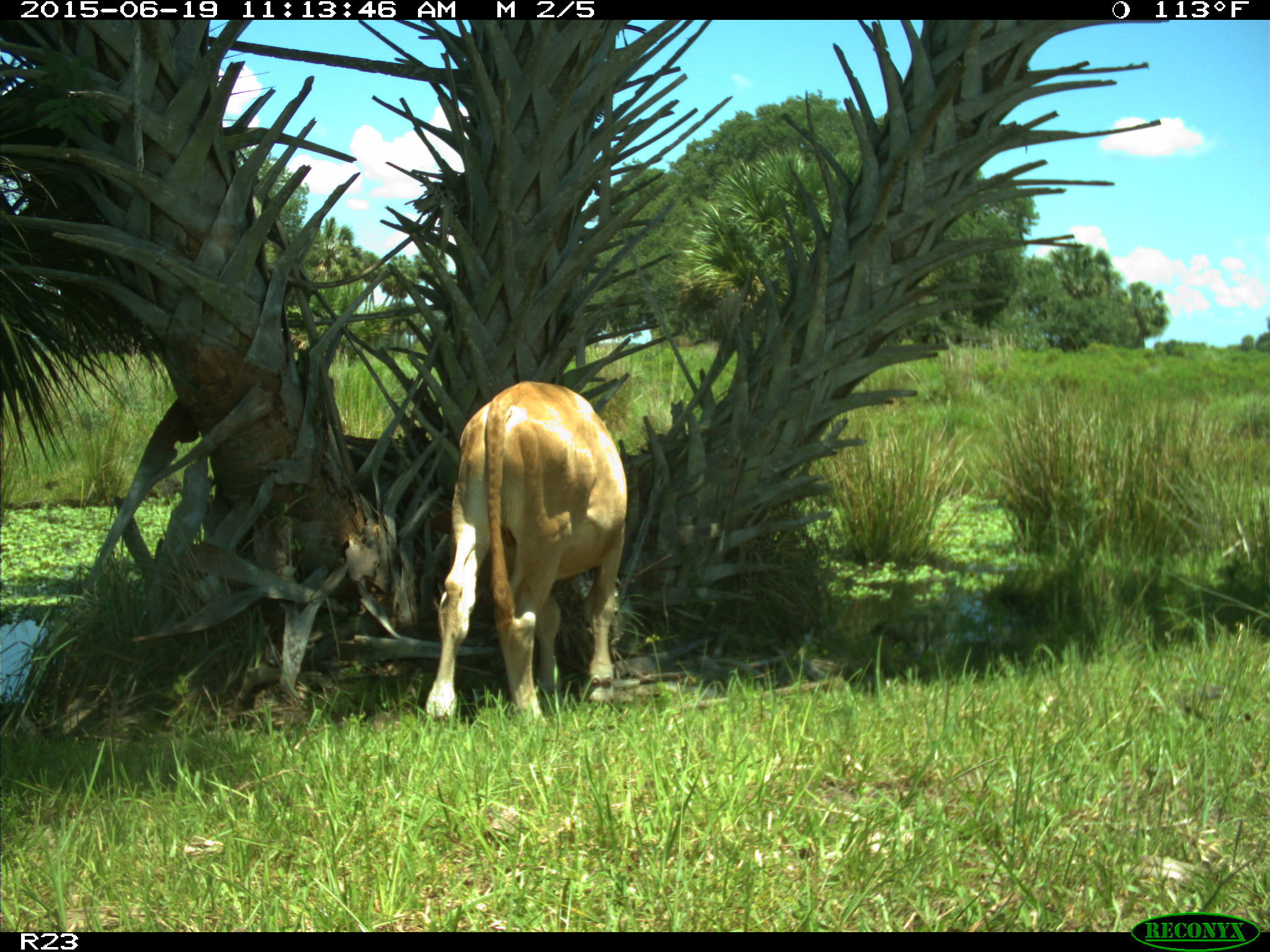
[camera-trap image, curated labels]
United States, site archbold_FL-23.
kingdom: Animalia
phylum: Chordata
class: Mammalia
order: Artiodactyla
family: Bovidae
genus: Bos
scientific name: Bos taurus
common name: domestic cow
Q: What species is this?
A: Bos taurus (domestic cow).